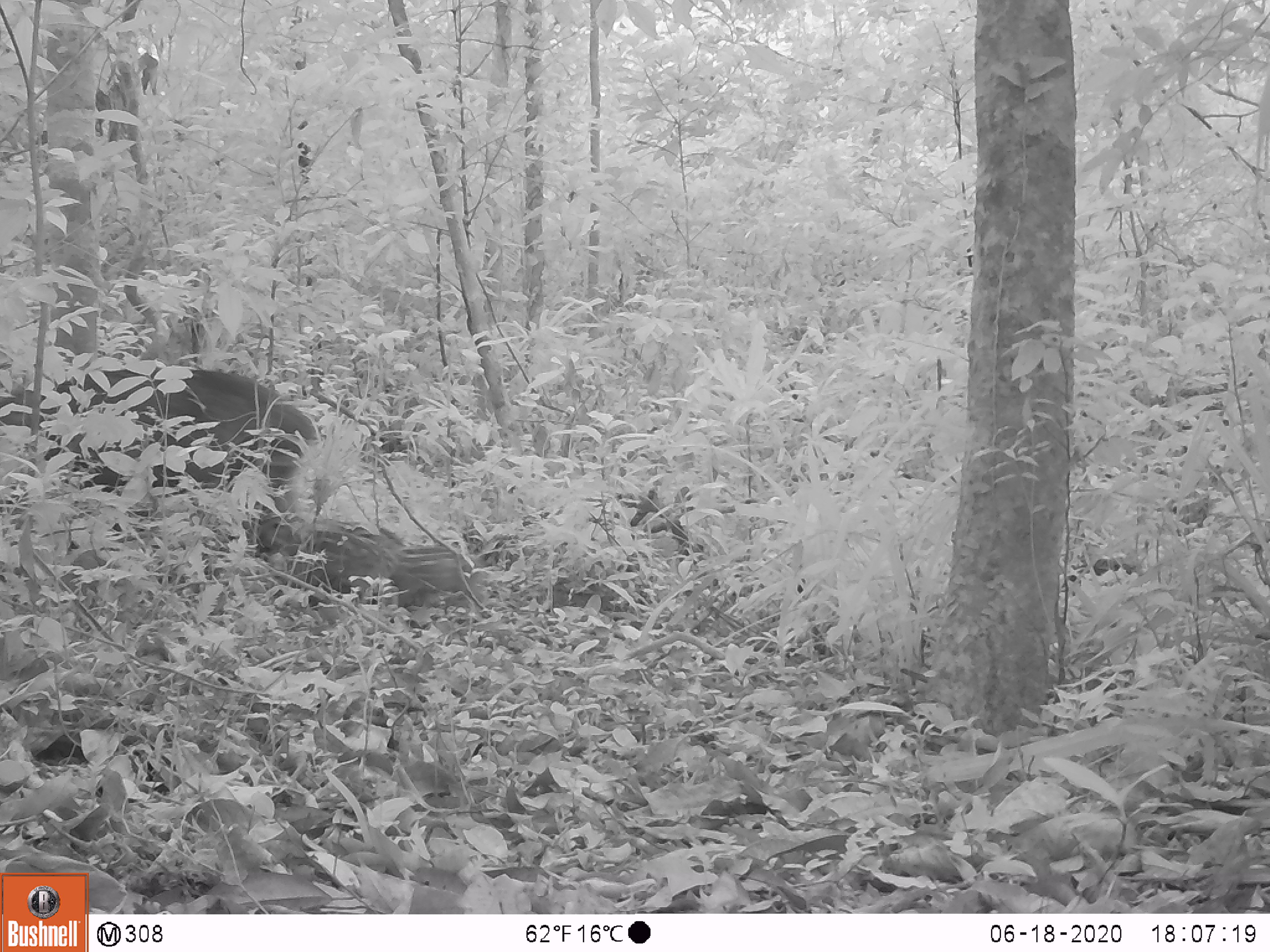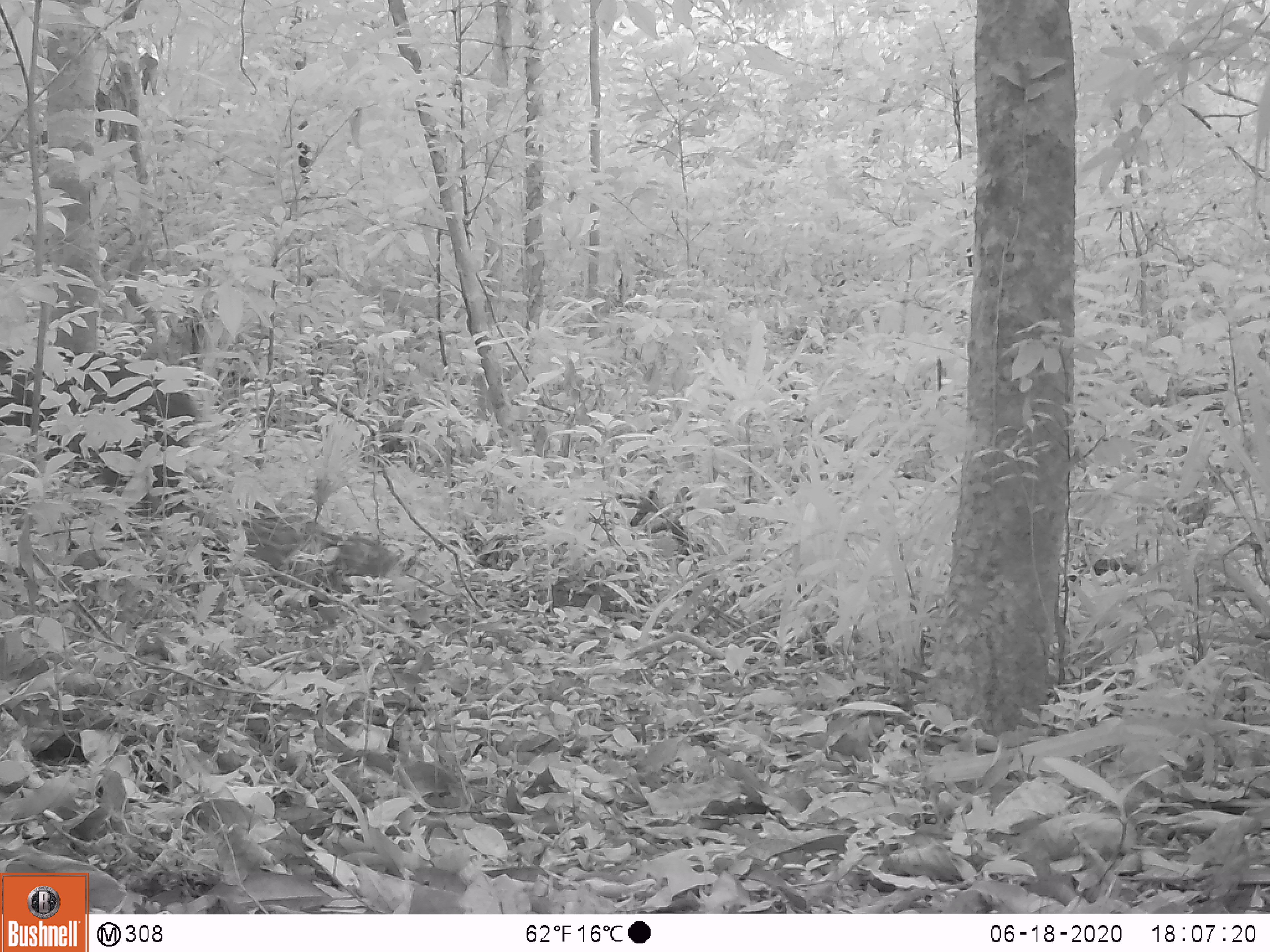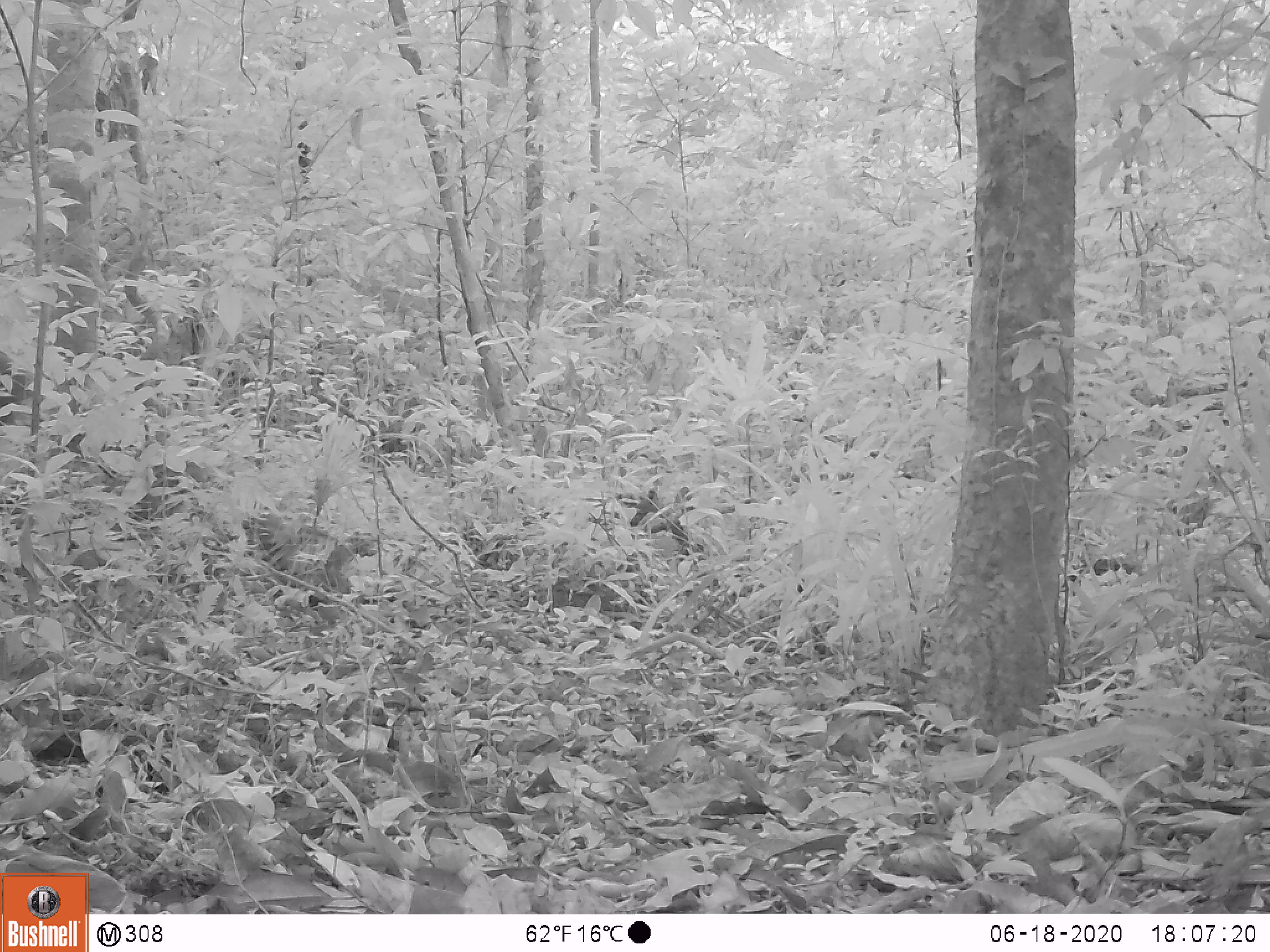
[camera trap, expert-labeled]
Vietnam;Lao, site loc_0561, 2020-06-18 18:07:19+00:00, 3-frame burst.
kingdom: Animalia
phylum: Chordata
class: Mammalia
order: Artiodactyla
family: Suidae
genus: Sus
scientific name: Sus scrofa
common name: eurasian wild pig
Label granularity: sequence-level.